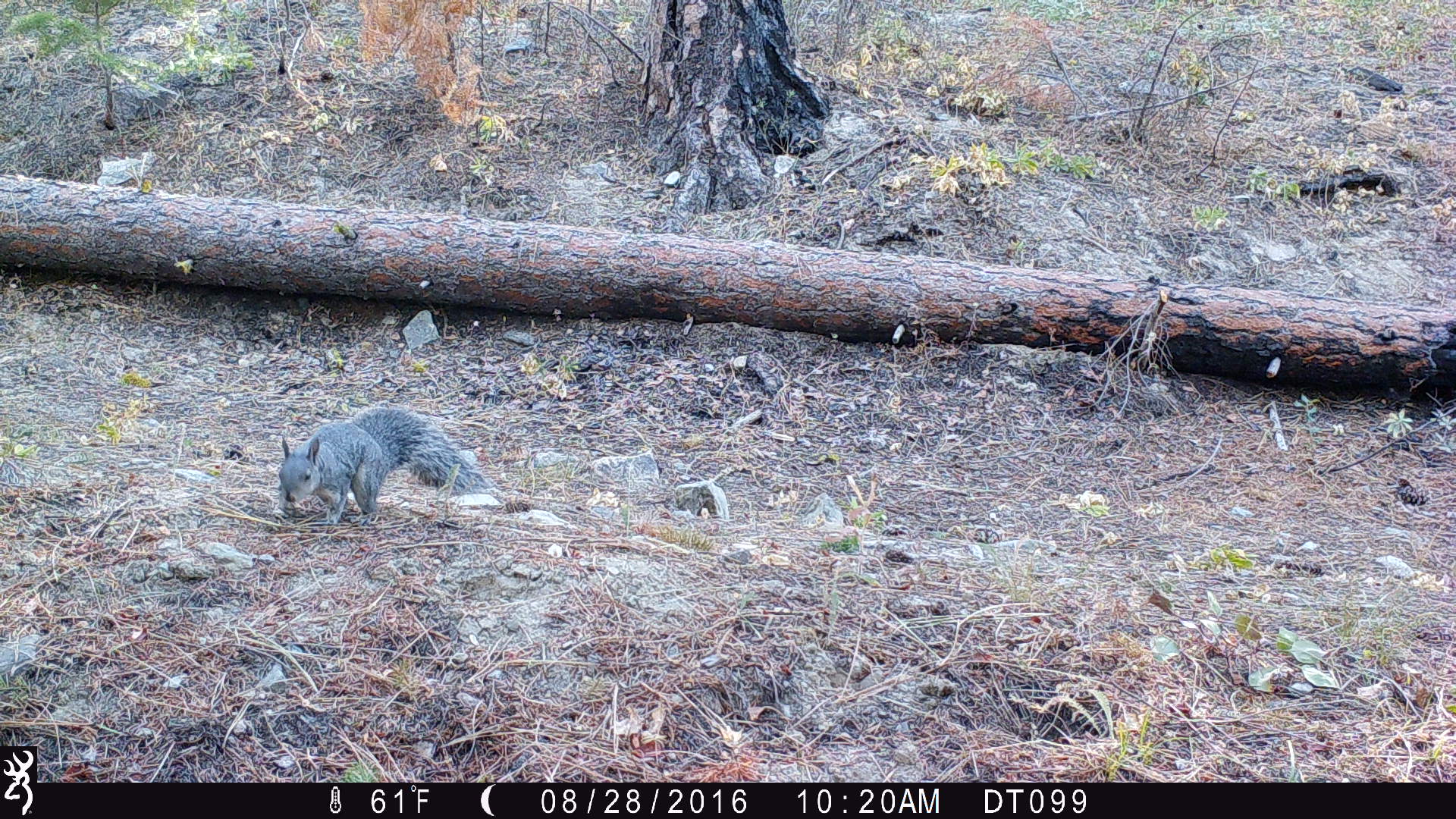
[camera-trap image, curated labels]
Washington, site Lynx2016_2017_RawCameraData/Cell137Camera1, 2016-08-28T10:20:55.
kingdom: Animalia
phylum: Chordata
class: Mammalia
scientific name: Mammalia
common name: small mammal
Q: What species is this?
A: Small mammal (Mammalia).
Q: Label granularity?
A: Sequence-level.